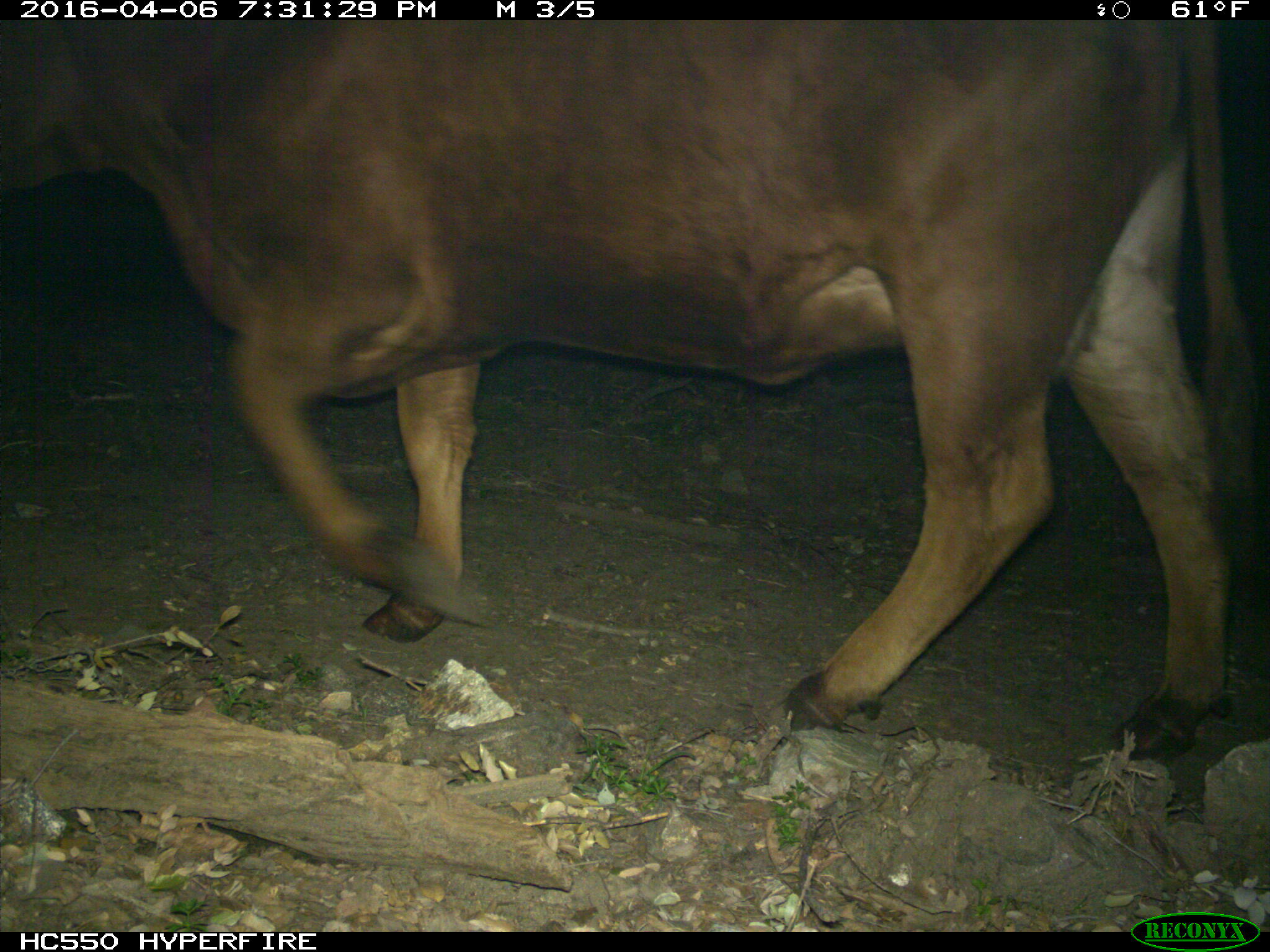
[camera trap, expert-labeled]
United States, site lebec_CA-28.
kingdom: Animalia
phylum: Chordata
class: Mammalia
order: Artiodactyla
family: Bovidae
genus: Bos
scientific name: Bos taurus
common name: domestic cow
Bos taurus (domestic cow).